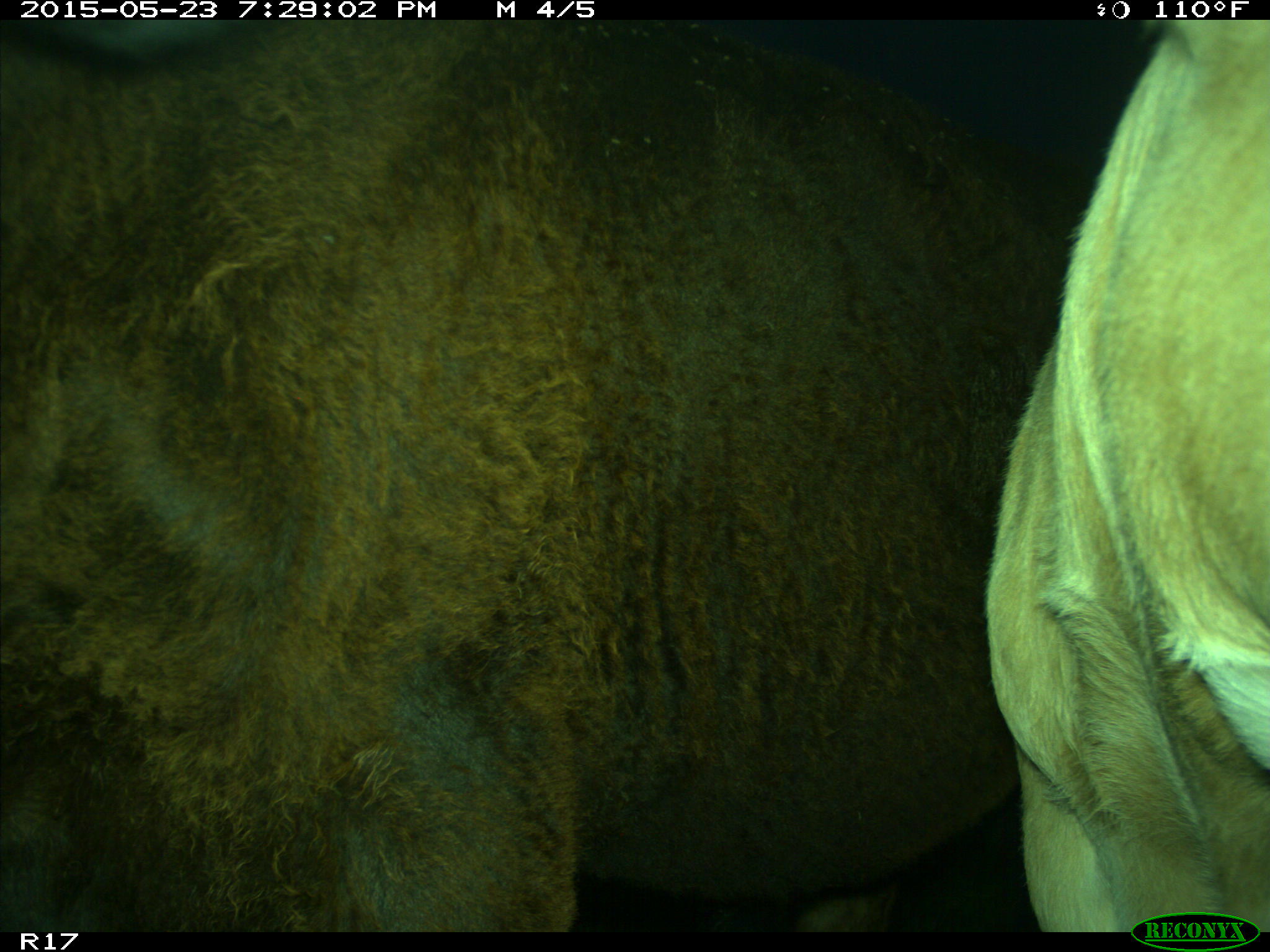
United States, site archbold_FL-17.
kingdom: Animalia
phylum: Chordata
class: Mammalia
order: Artiodactyla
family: Bovidae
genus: Bos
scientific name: Bos taurus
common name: domestic cow